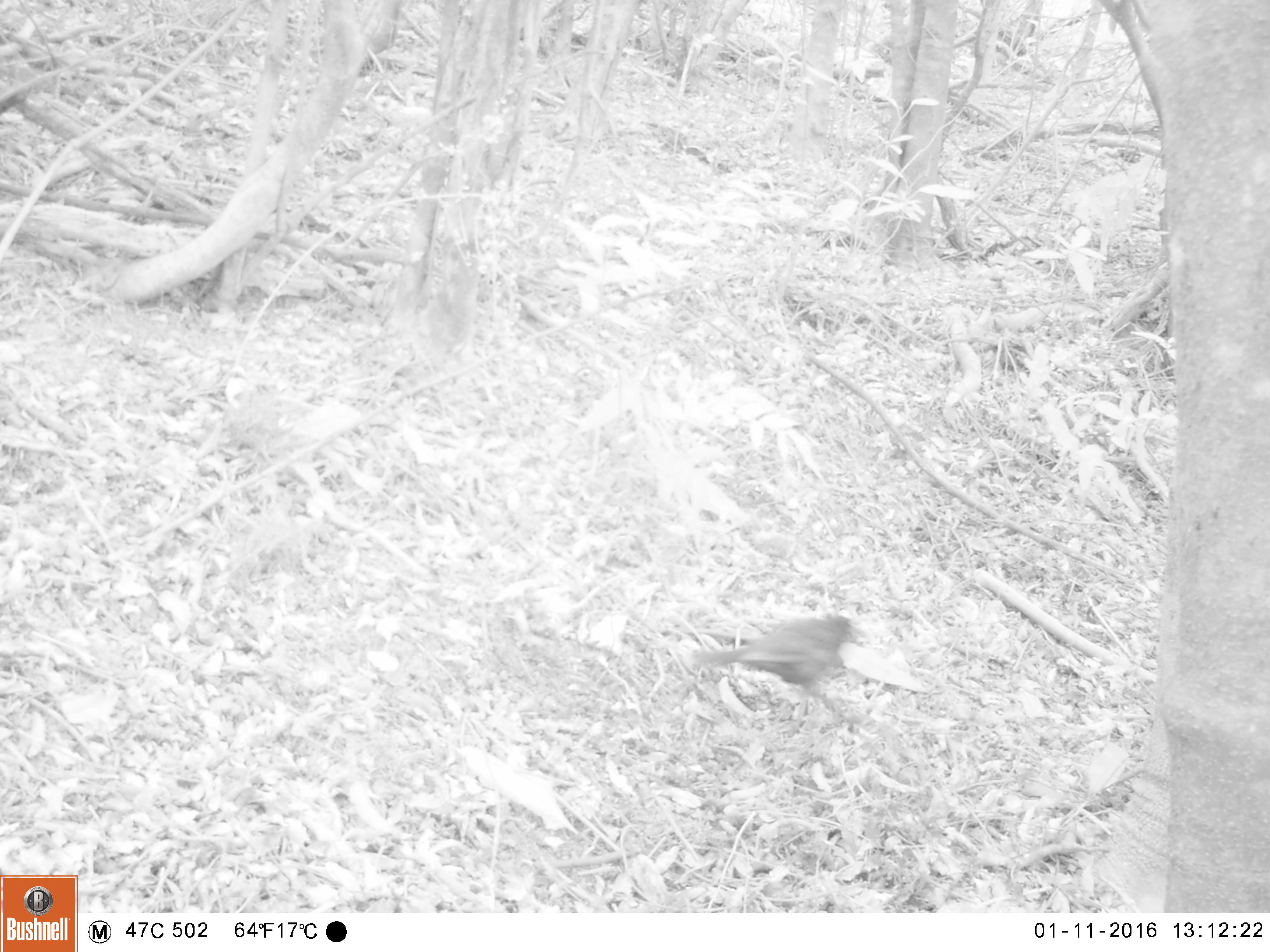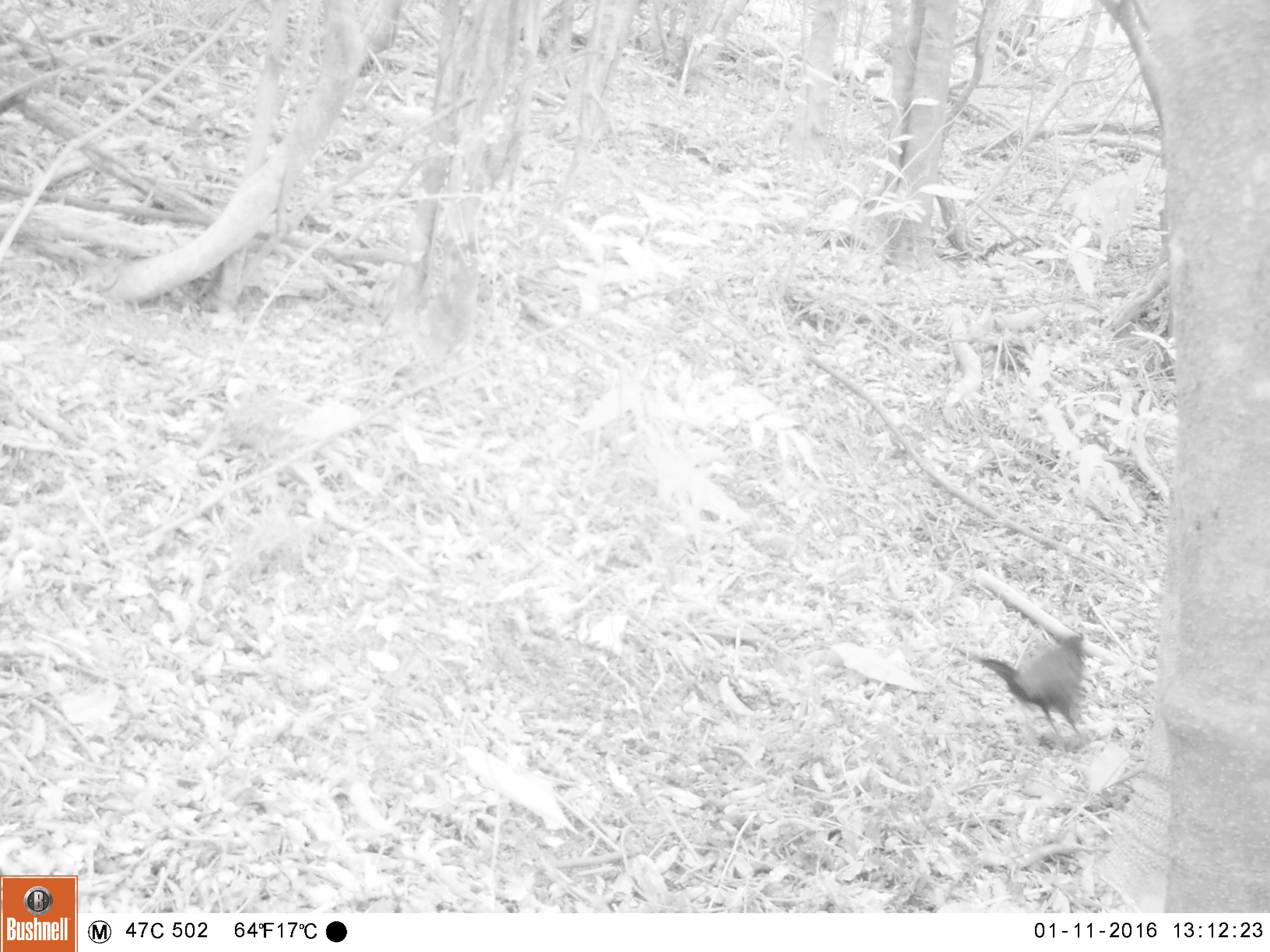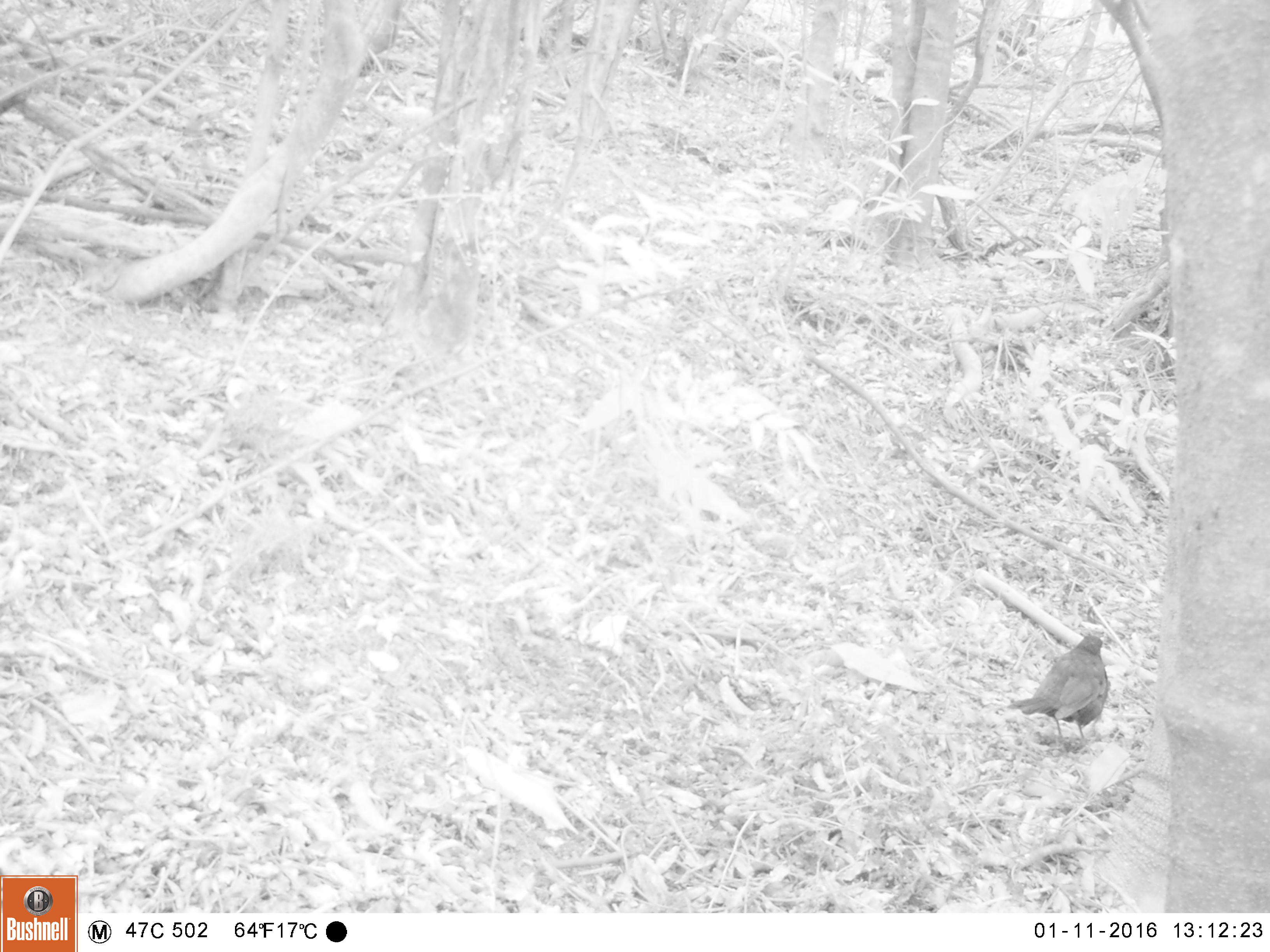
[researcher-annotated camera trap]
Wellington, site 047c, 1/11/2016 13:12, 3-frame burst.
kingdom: Animalia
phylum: Chordata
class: Aves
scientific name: Aves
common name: bird